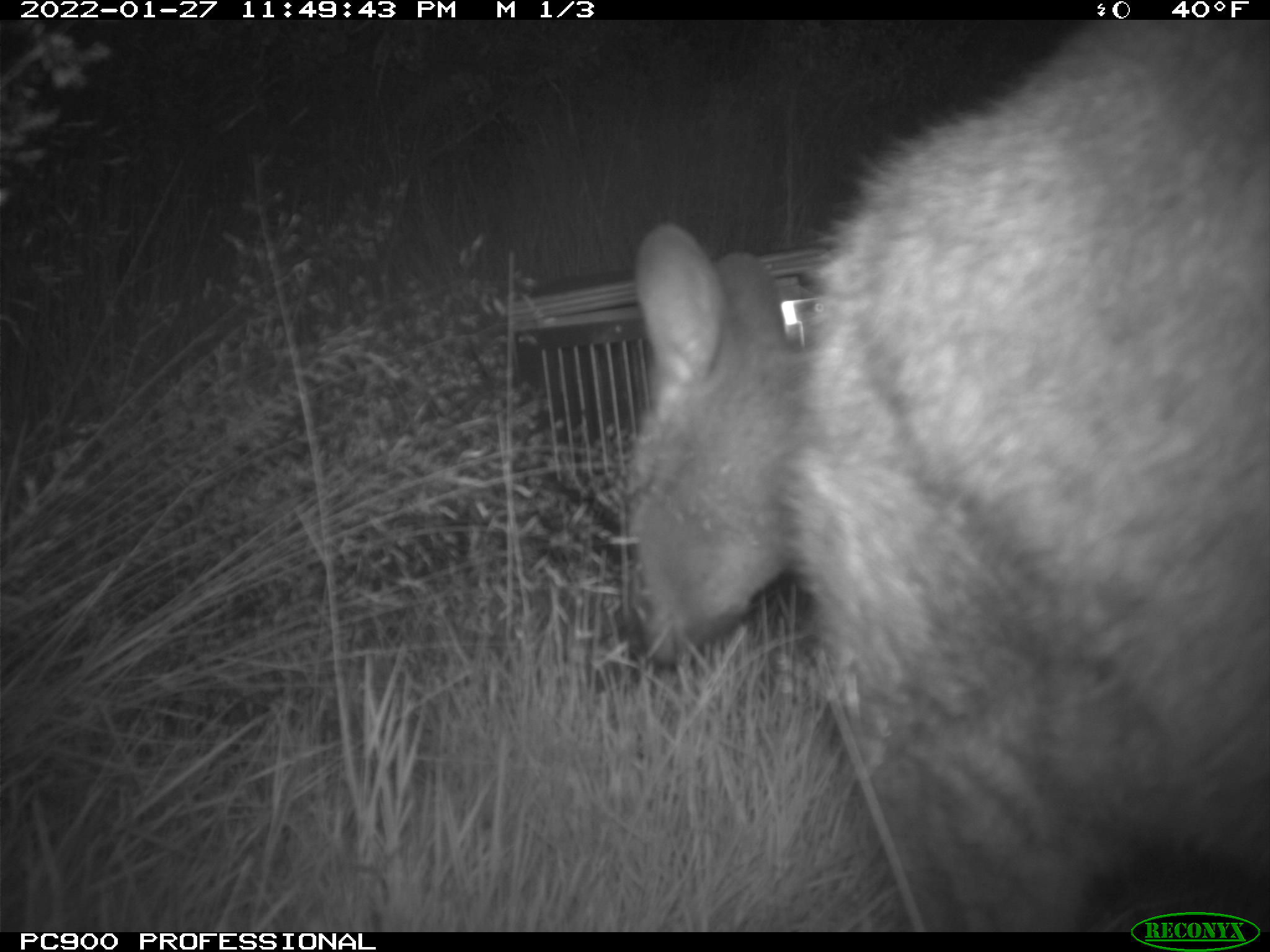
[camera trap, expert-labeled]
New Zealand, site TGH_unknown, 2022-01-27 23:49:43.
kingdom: Animalia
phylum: Chordata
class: Mammalia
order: Diprotodontia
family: Macropodidae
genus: Notamacropus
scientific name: Notamacropus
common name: wallaby